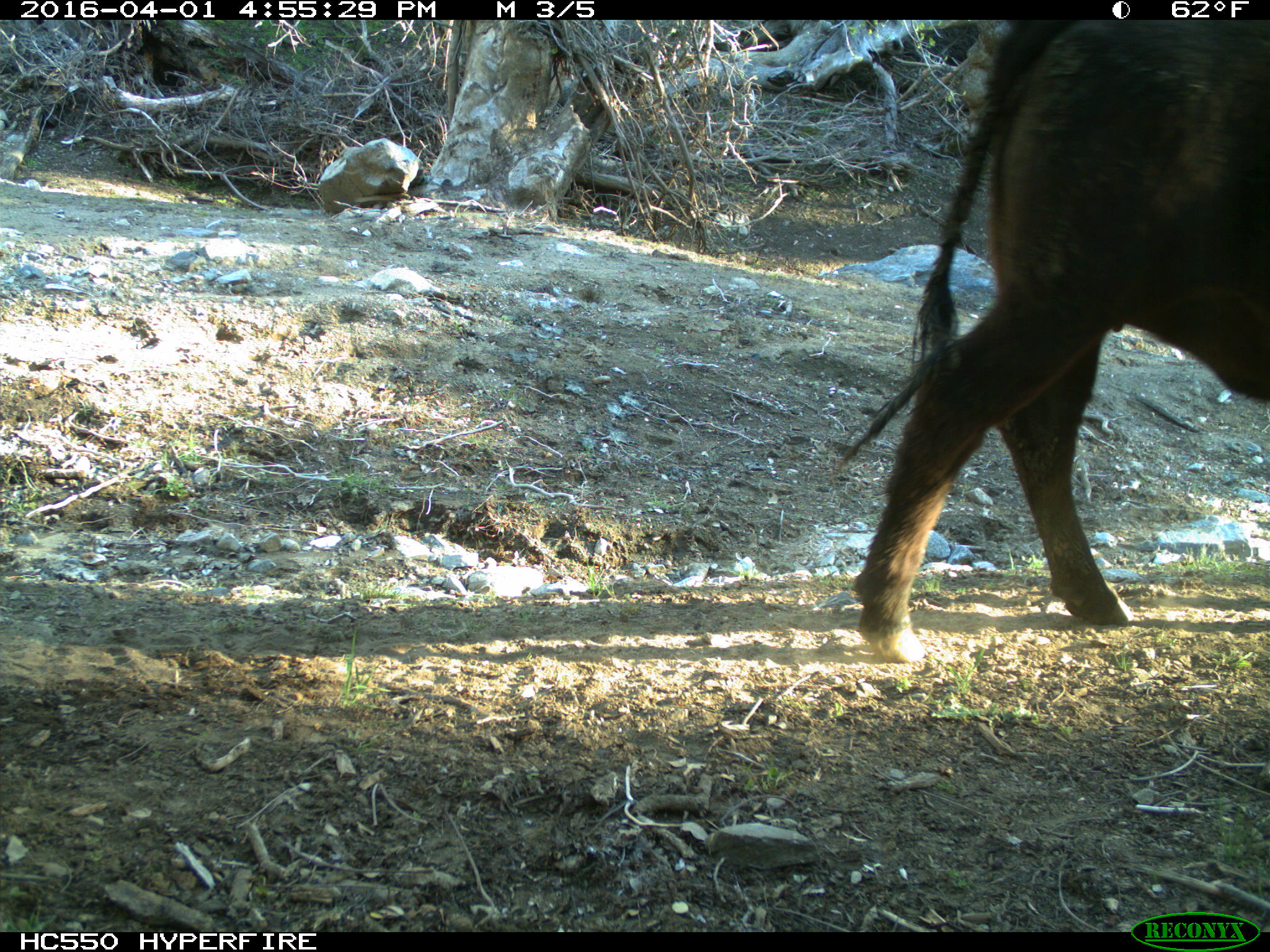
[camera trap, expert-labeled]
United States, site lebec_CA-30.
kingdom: Animalia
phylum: Chordata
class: Mammalia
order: Artiodactyla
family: Bovidae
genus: Bos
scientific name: Bos taurus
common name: domestic cow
Bos taurus (domestic cow).